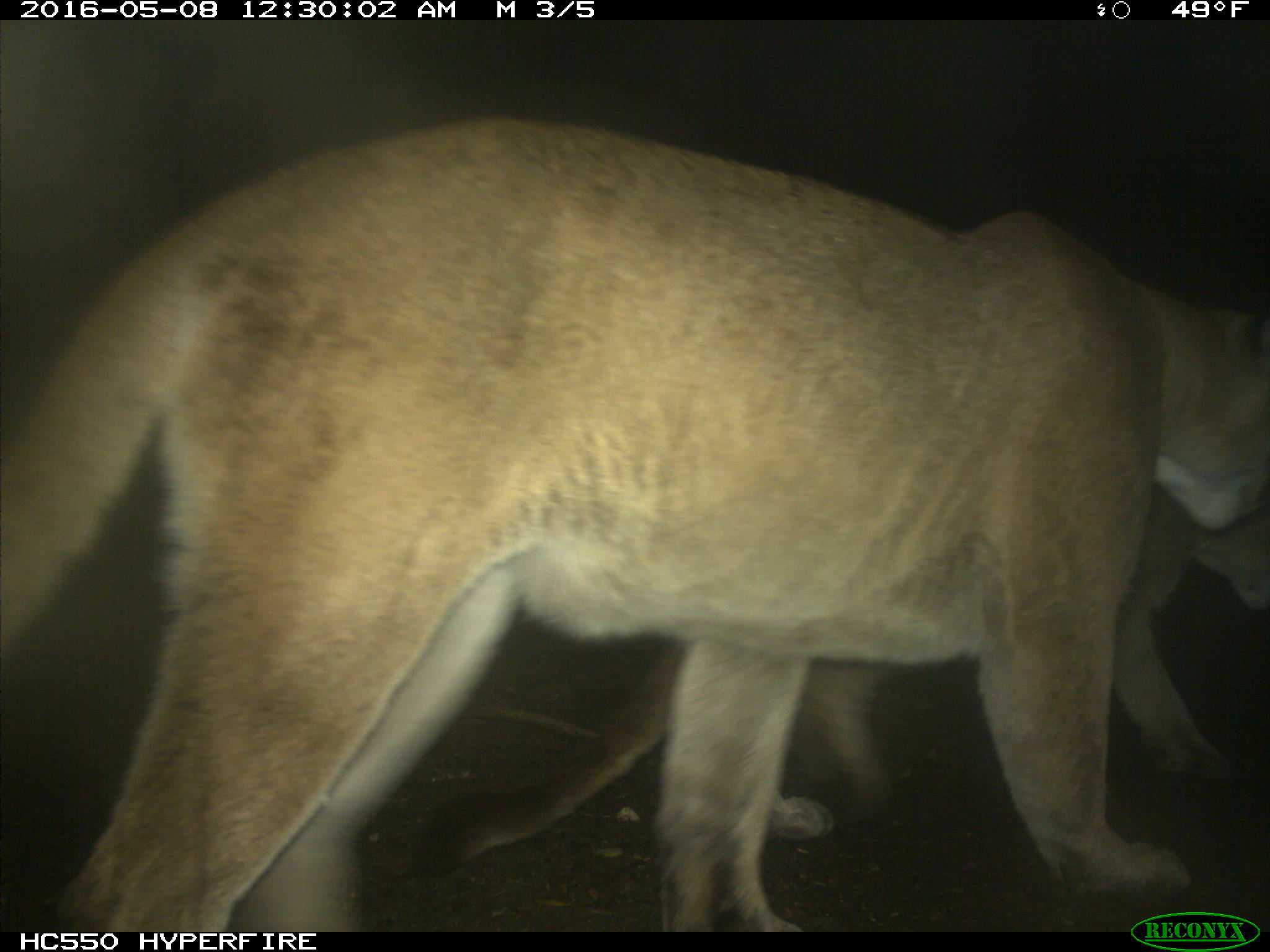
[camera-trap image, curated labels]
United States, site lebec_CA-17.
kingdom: Animalia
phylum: Chordata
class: Mammalia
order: Carnivora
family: Felidae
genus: Puma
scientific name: Puma concolor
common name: mountain lion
Puma concolor (mountain lion).